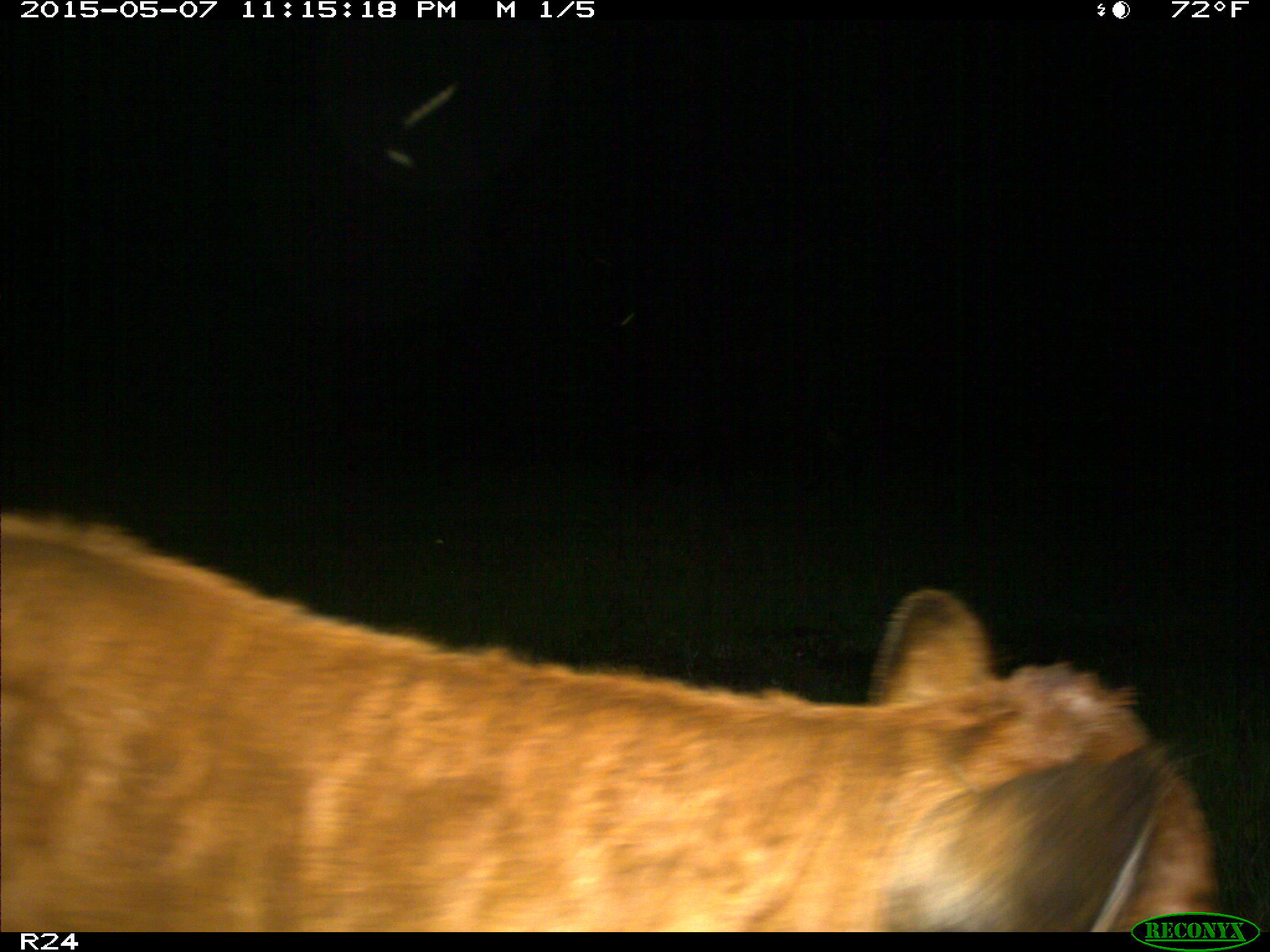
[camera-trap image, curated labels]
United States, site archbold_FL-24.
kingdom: Animalia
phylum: Chordata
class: Mammalia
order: Artiodactyla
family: Bovidae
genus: Bos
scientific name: Bos taurus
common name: domestic cow